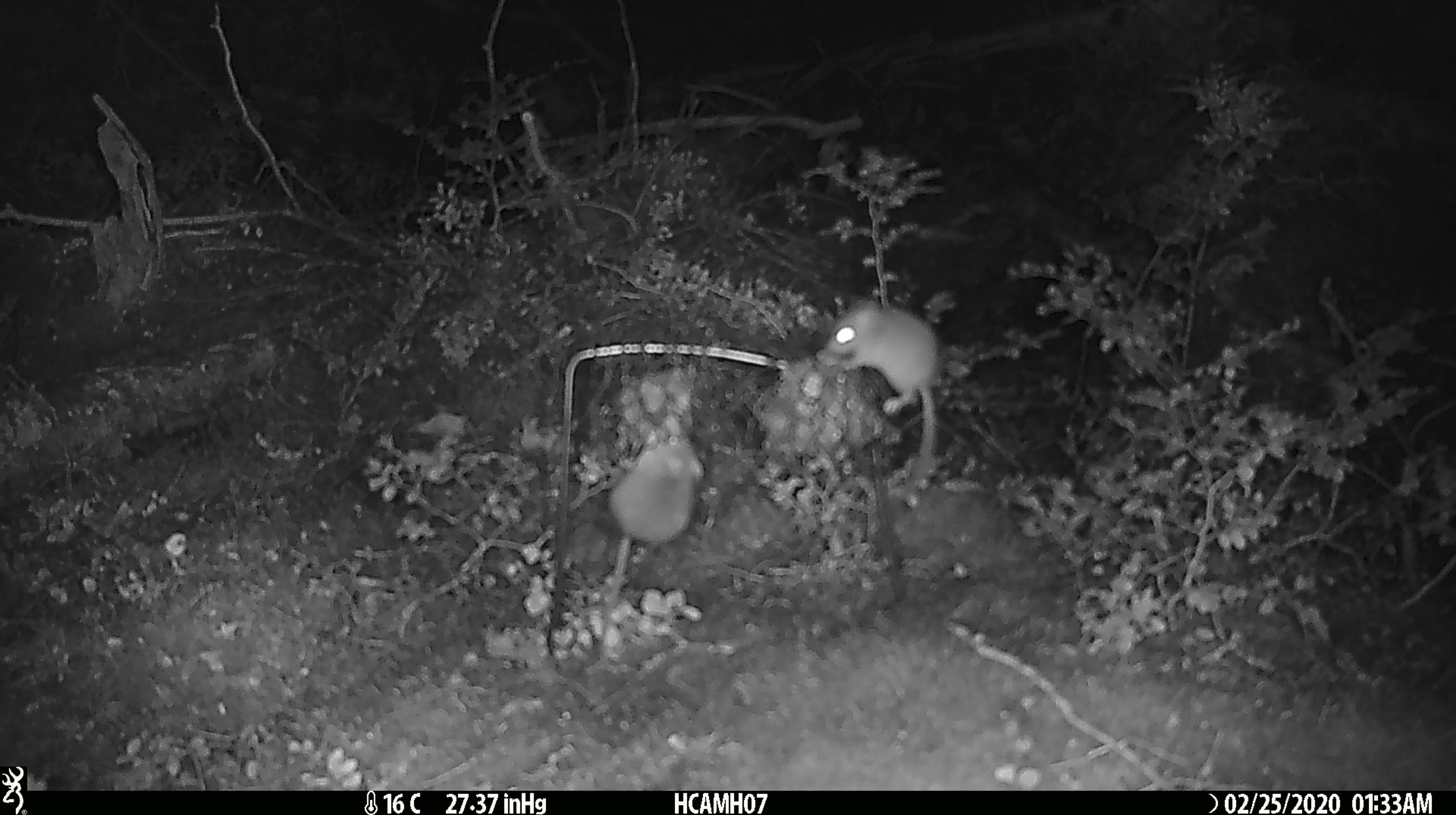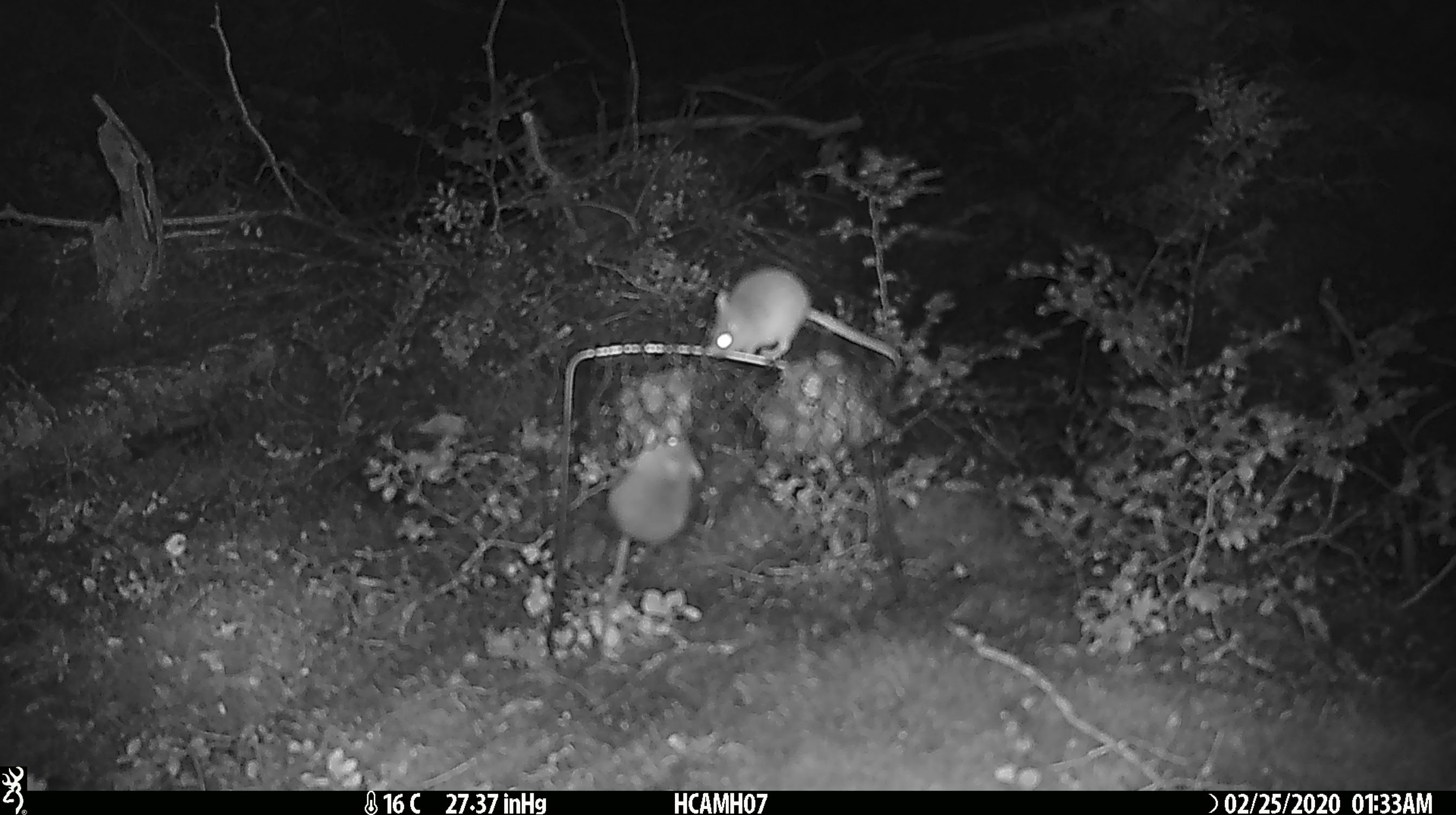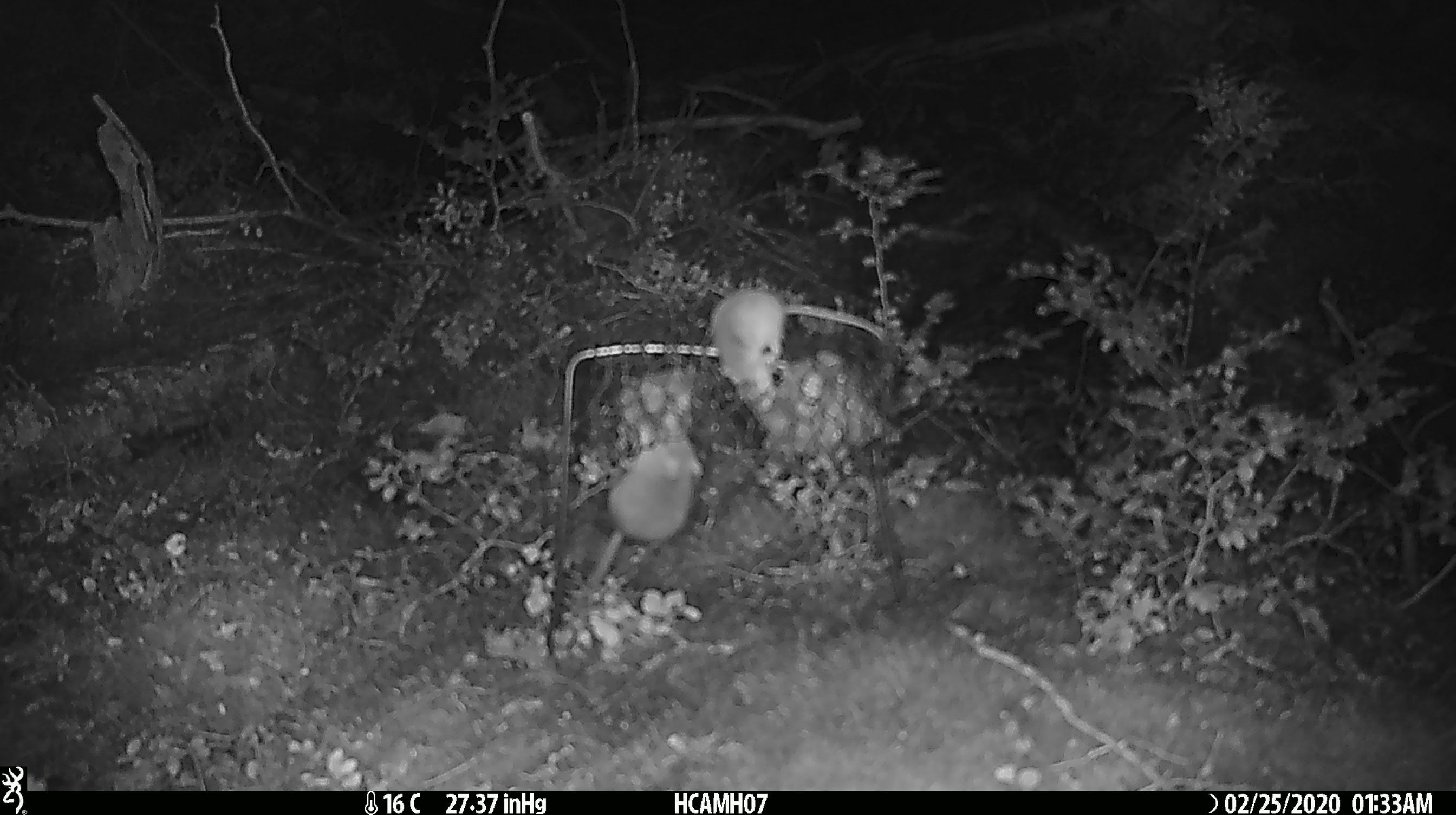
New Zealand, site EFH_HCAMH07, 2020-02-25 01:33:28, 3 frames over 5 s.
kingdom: Animalia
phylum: Chordata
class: Mammalia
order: Rodentia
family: Muridae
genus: Mus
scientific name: Mus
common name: mouse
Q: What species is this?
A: Mouse (Mus).